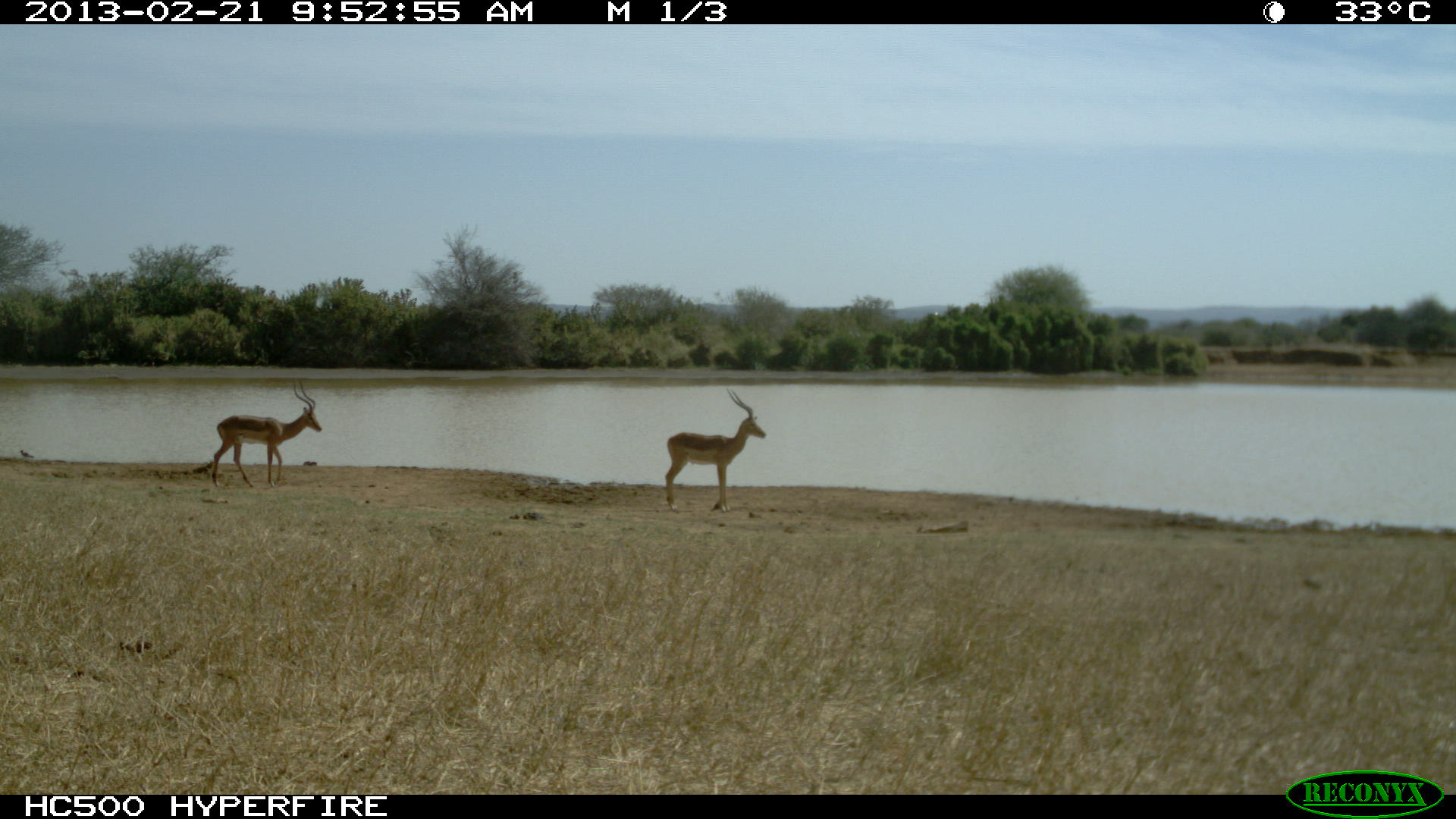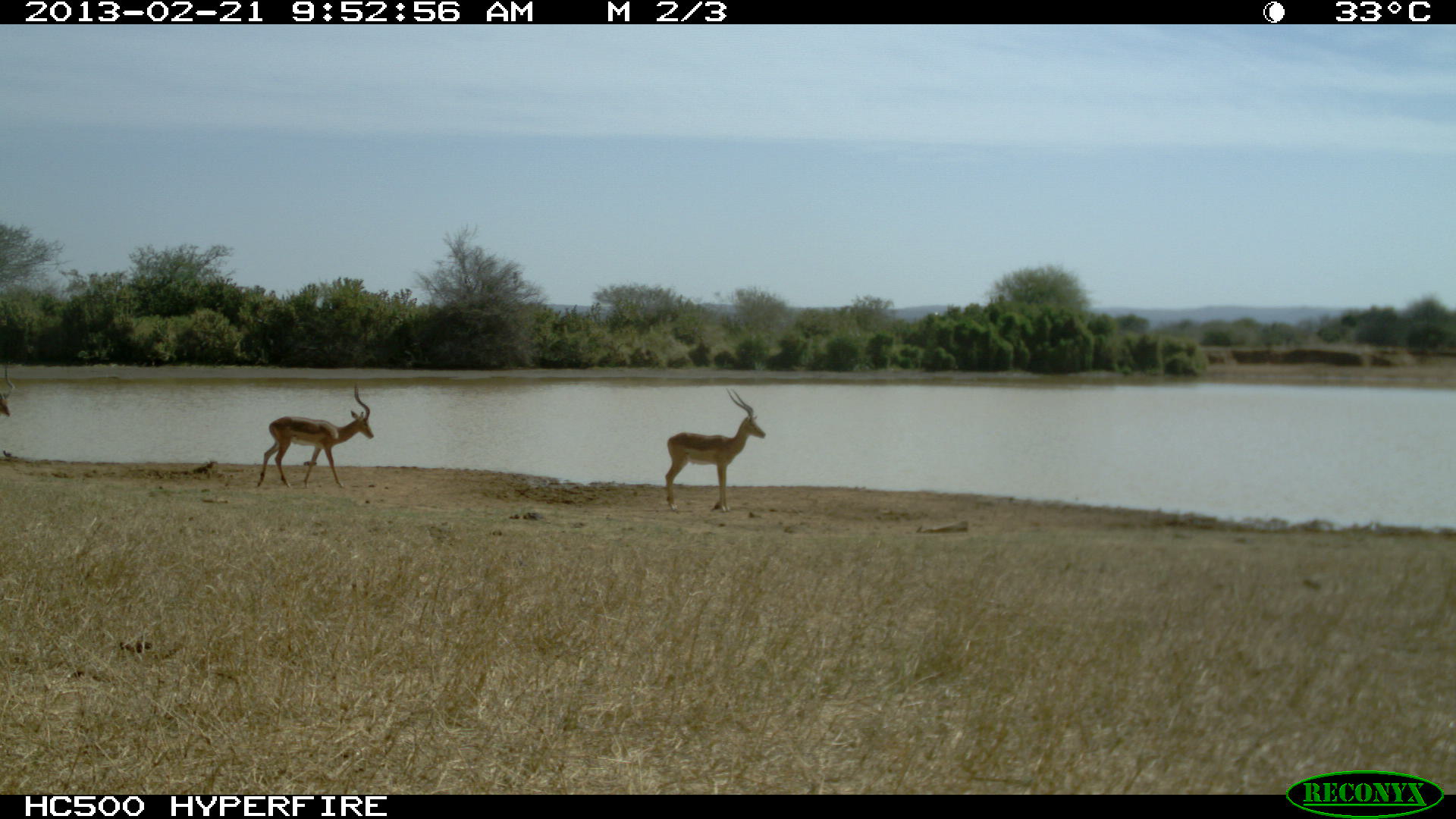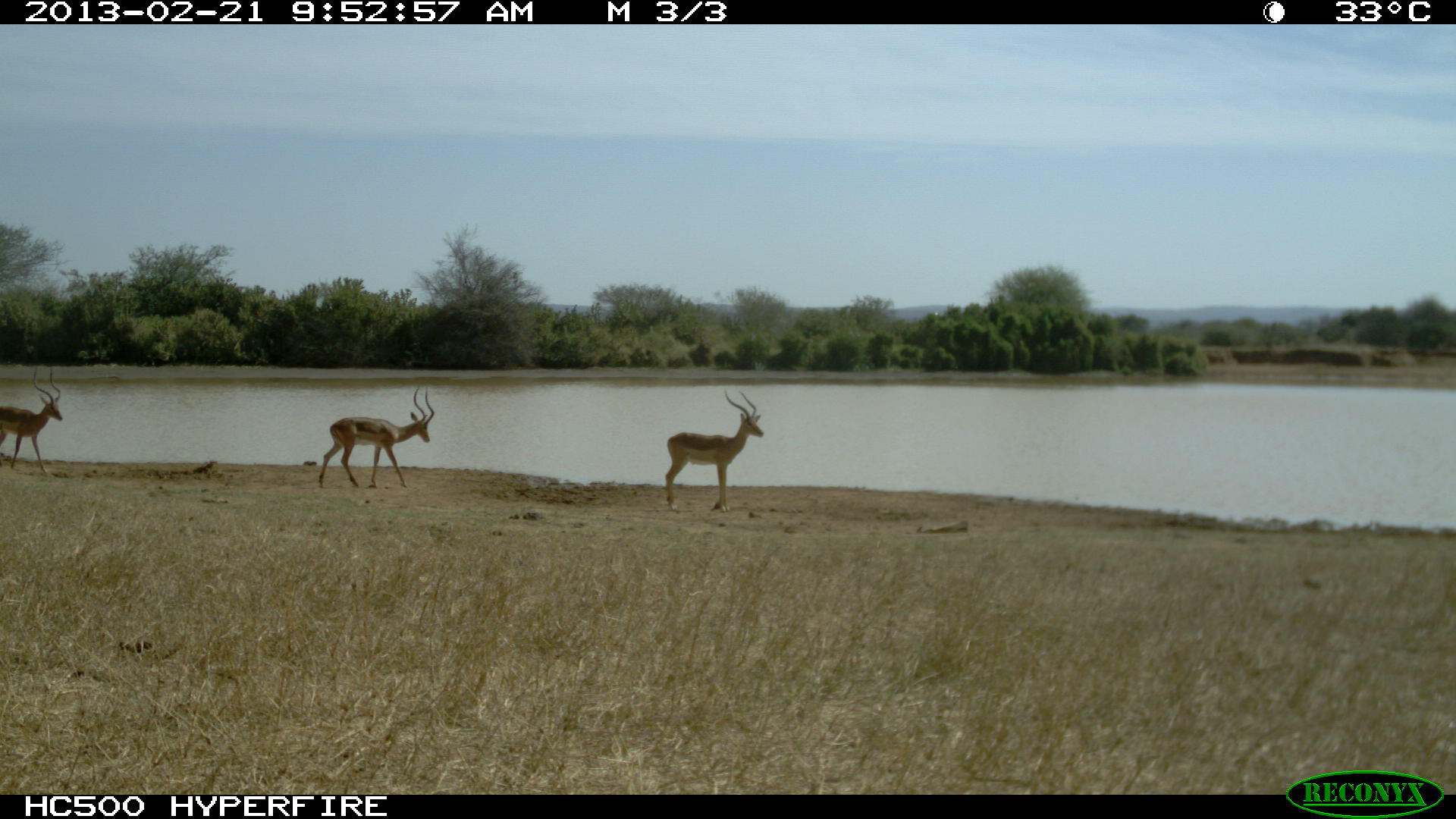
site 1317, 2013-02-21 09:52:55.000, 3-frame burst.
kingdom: Animalia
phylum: Chordata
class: Mammalia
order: Artiodactyla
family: Bovidae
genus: Aepyceros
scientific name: Aepyceros melampus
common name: impala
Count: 2.